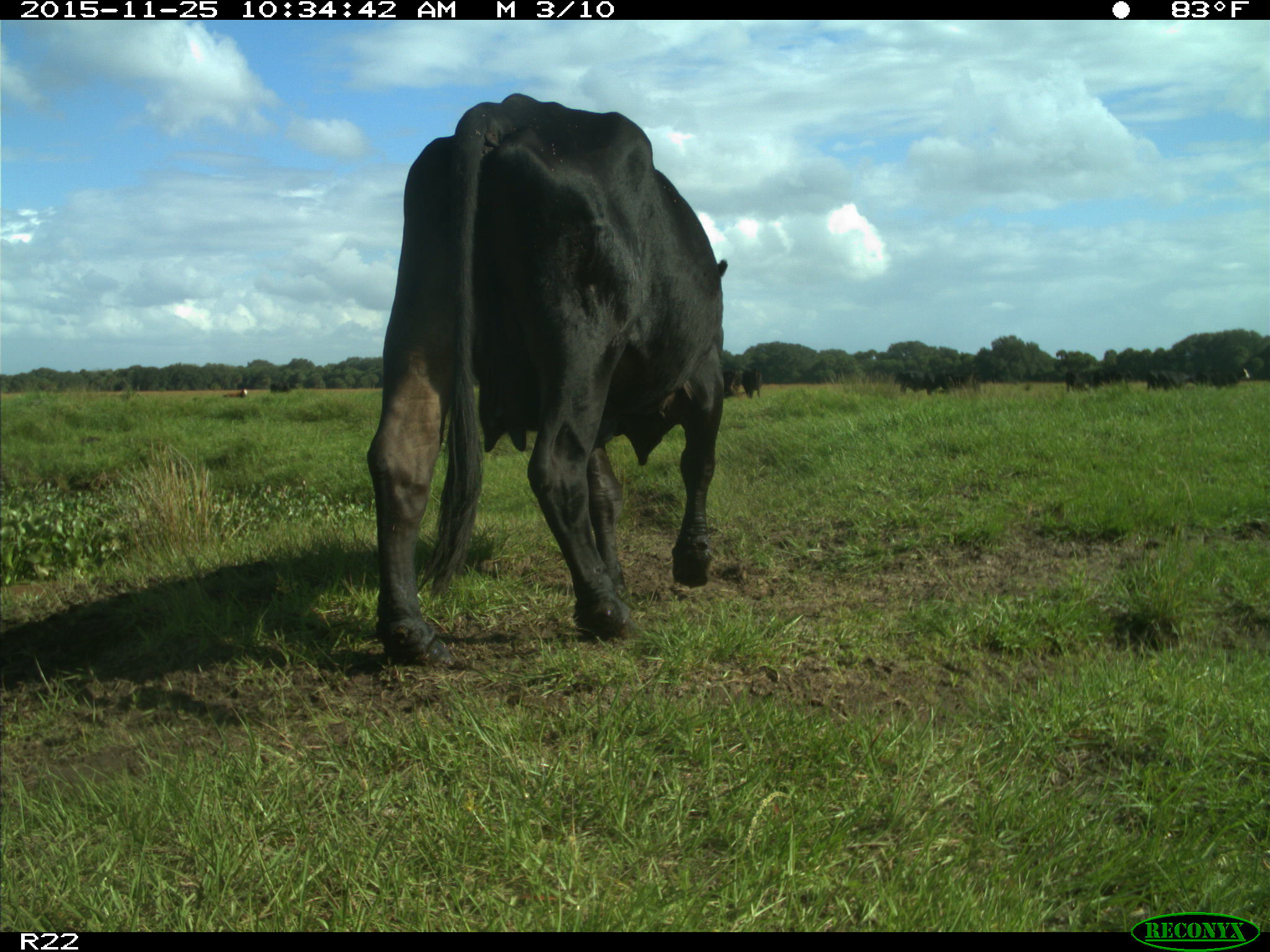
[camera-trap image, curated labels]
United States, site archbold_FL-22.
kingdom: Animalia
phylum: Chordata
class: Mammalia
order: Artiodactyla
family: Bovidae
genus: Bos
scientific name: Bos taurus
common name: domestic cow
Bos taurus (domestic cow).